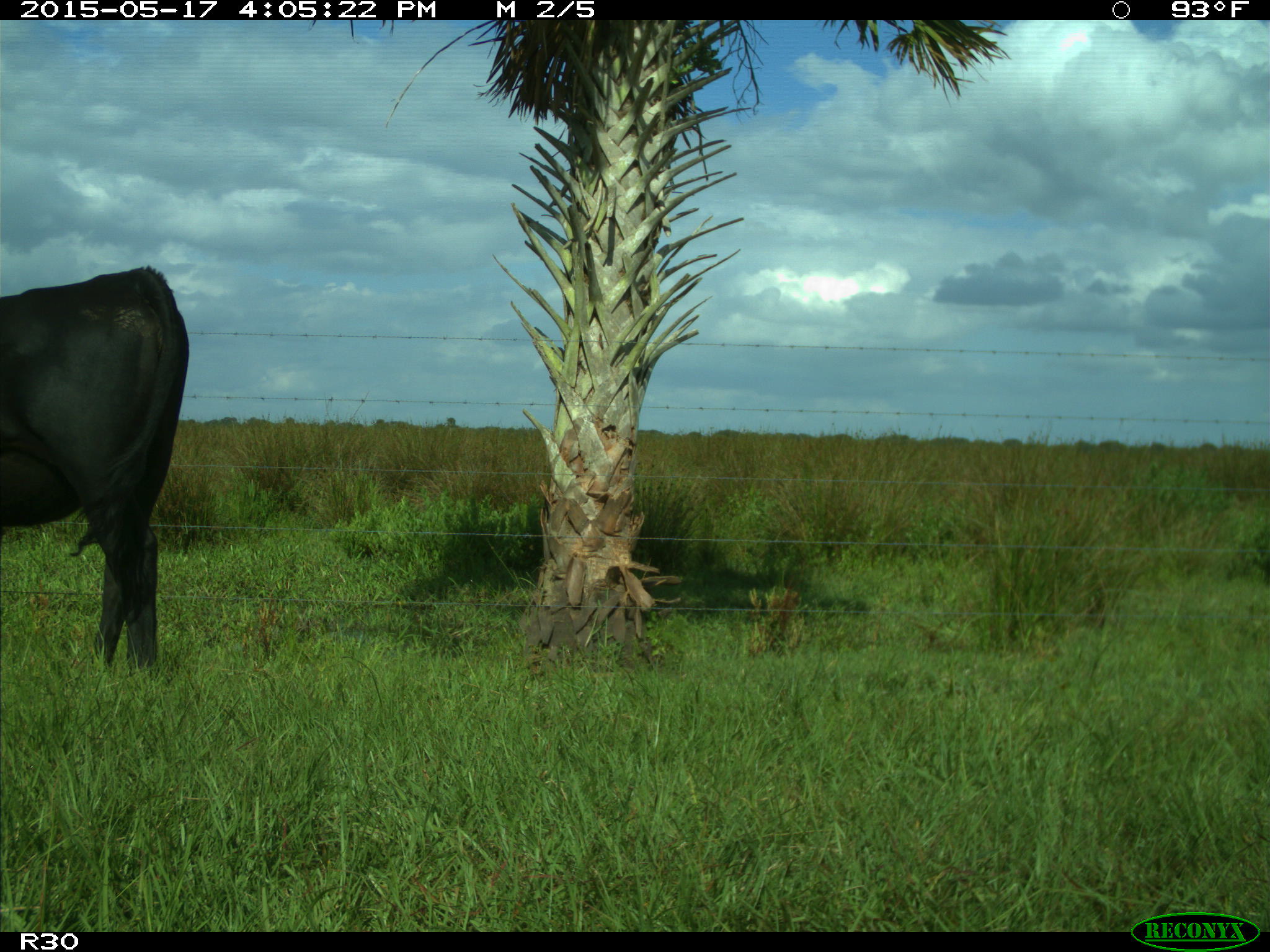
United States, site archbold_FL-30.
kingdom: Animalia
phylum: Chordata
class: Mammalia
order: Artiodactyla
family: Bovidae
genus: Bos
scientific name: Bos taurus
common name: domestic cow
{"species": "Bos taurus (domestic cow)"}